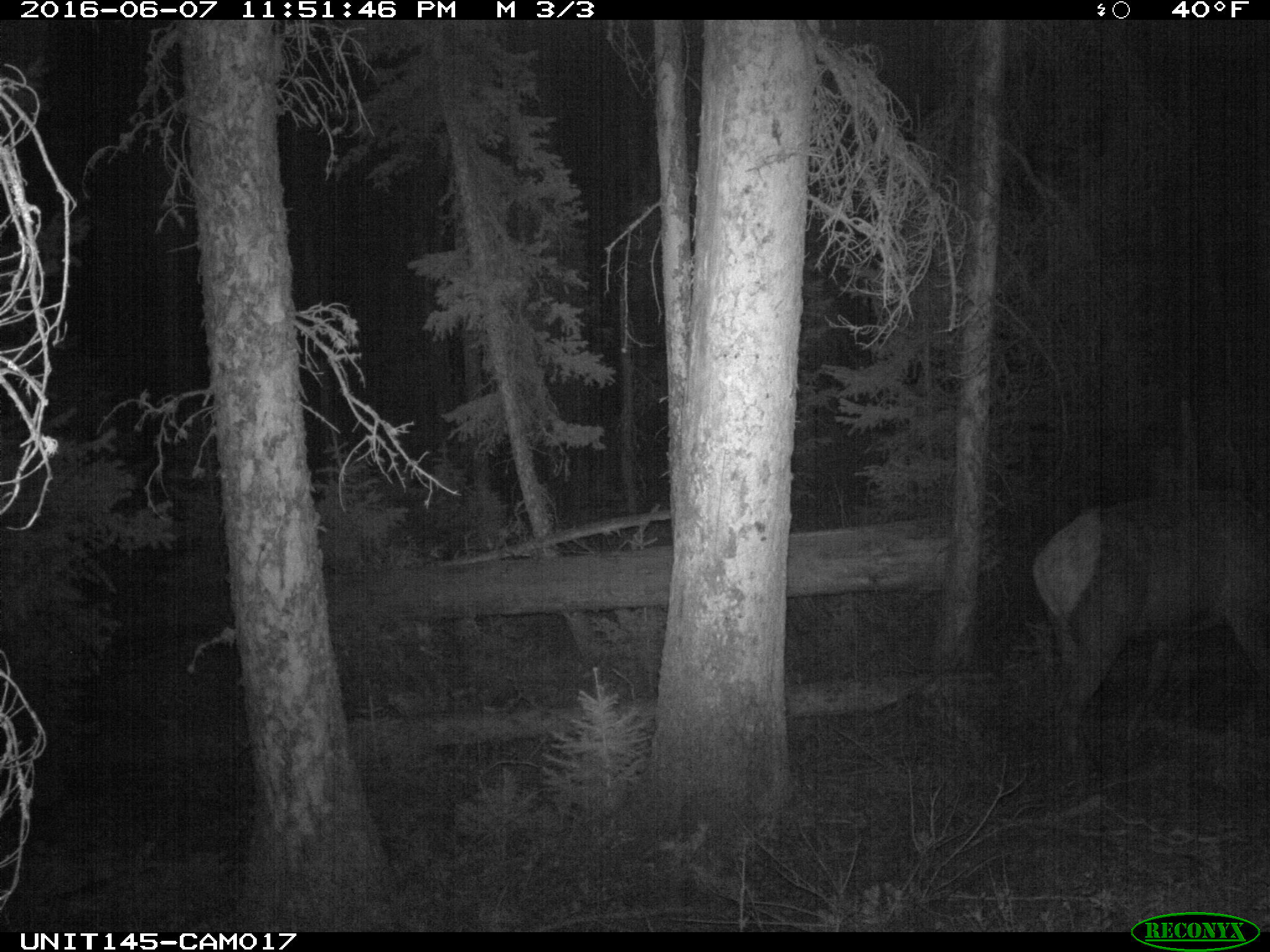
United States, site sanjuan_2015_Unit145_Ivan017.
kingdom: Animalia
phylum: Chordata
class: Mammalia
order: Artiodactyla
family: Cervidae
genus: Cervus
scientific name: Cervus elaphus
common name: red deer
Cervus elaphus (red deer).